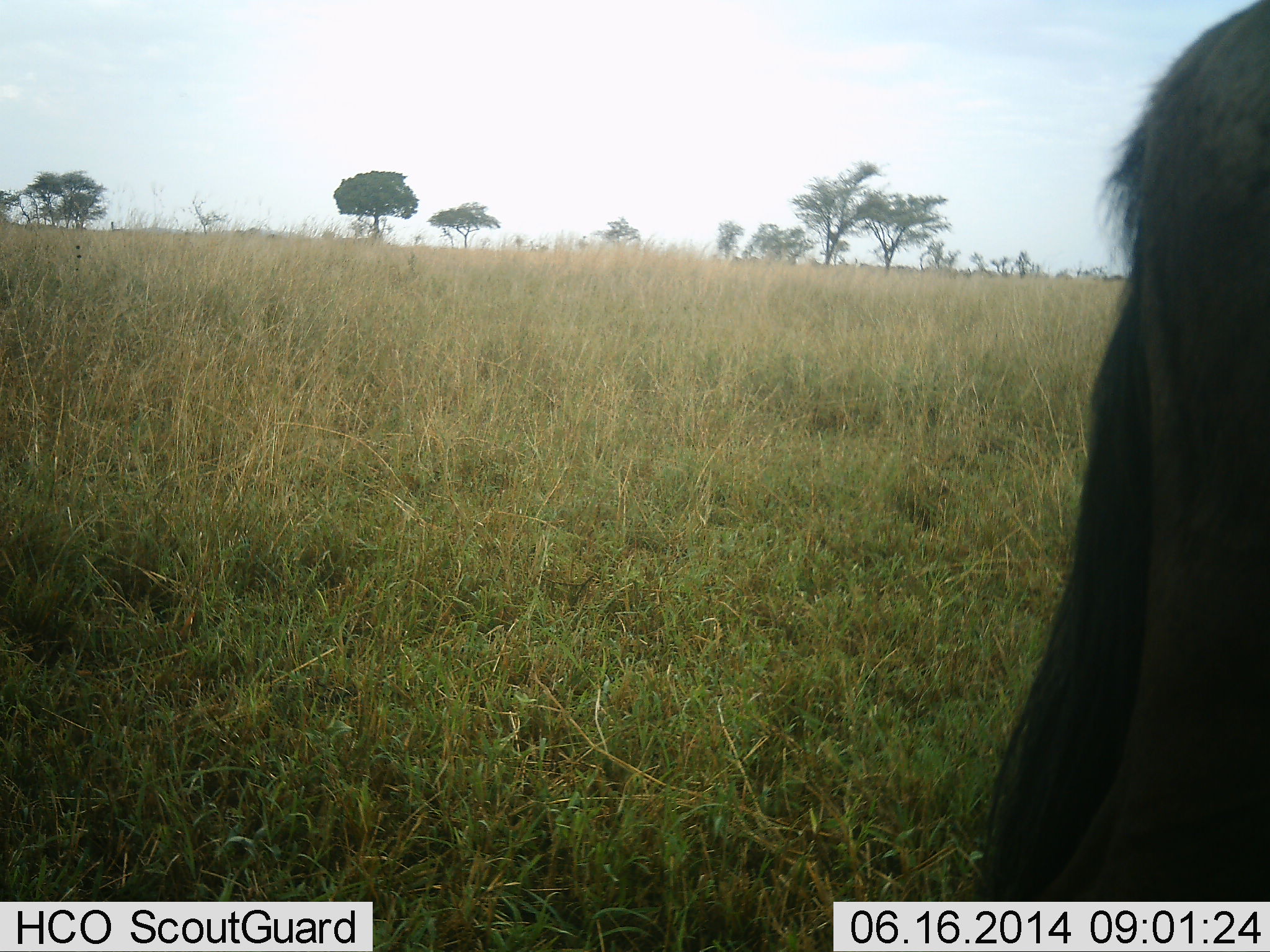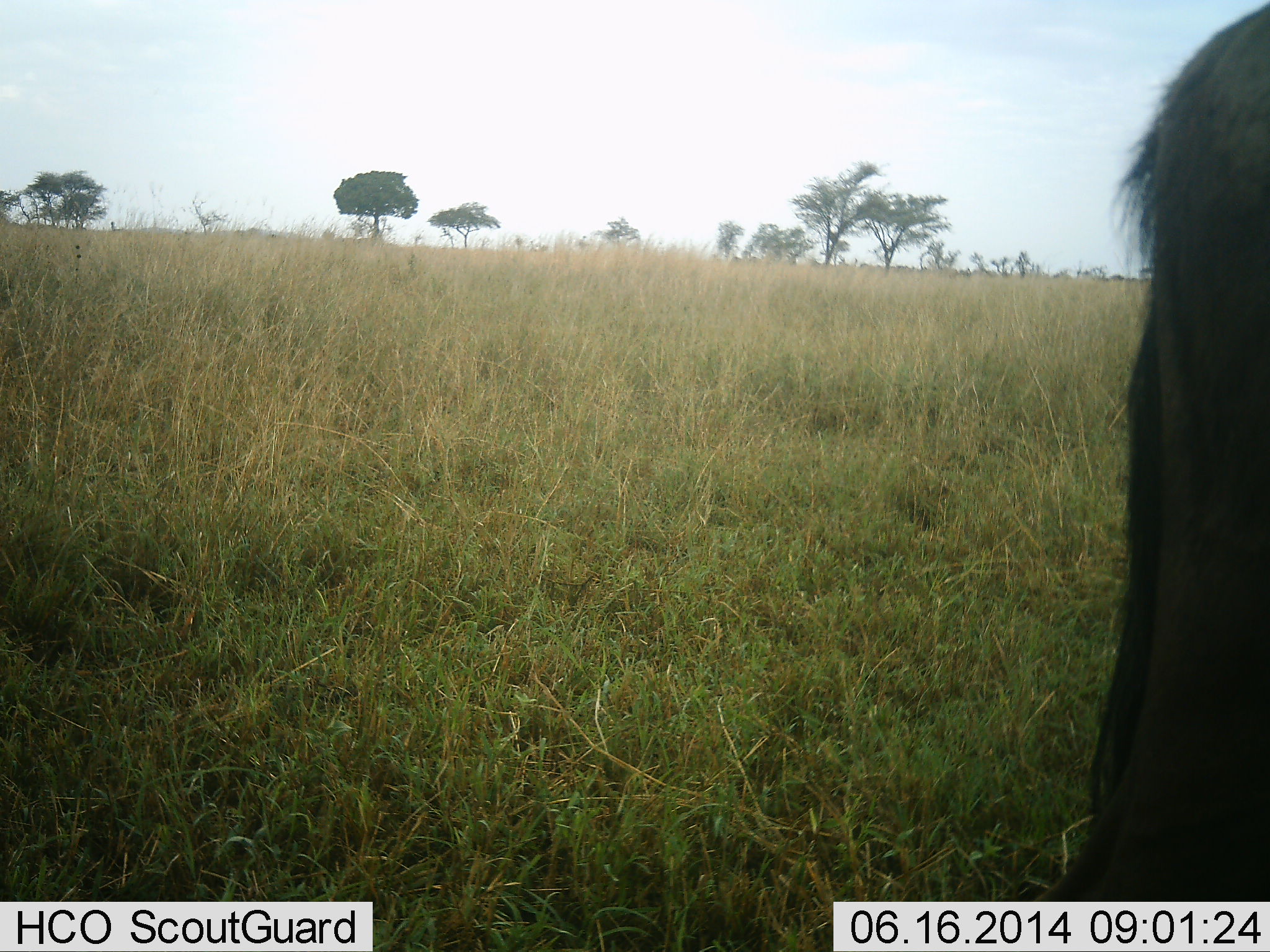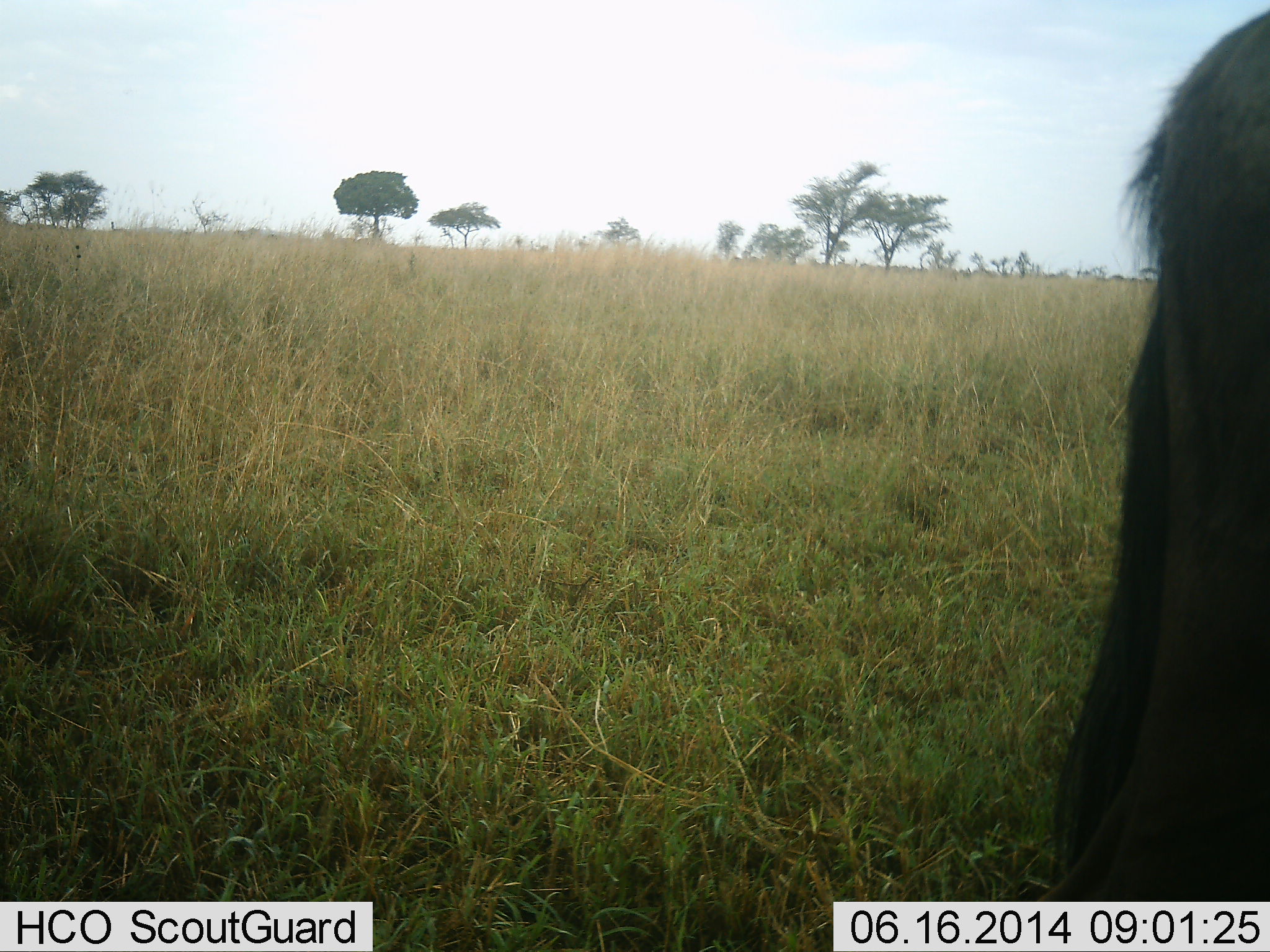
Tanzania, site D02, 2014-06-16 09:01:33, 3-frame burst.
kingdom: Animalia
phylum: Chordata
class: Mammalia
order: Artiodactyla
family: Bovidae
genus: Connochaetes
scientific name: Connochaetes taurinus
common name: blue wildebeest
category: wildebeest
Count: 1.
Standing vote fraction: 90%.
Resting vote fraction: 0%.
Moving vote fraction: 10%.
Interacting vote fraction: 0%.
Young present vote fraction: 0%.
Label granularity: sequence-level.